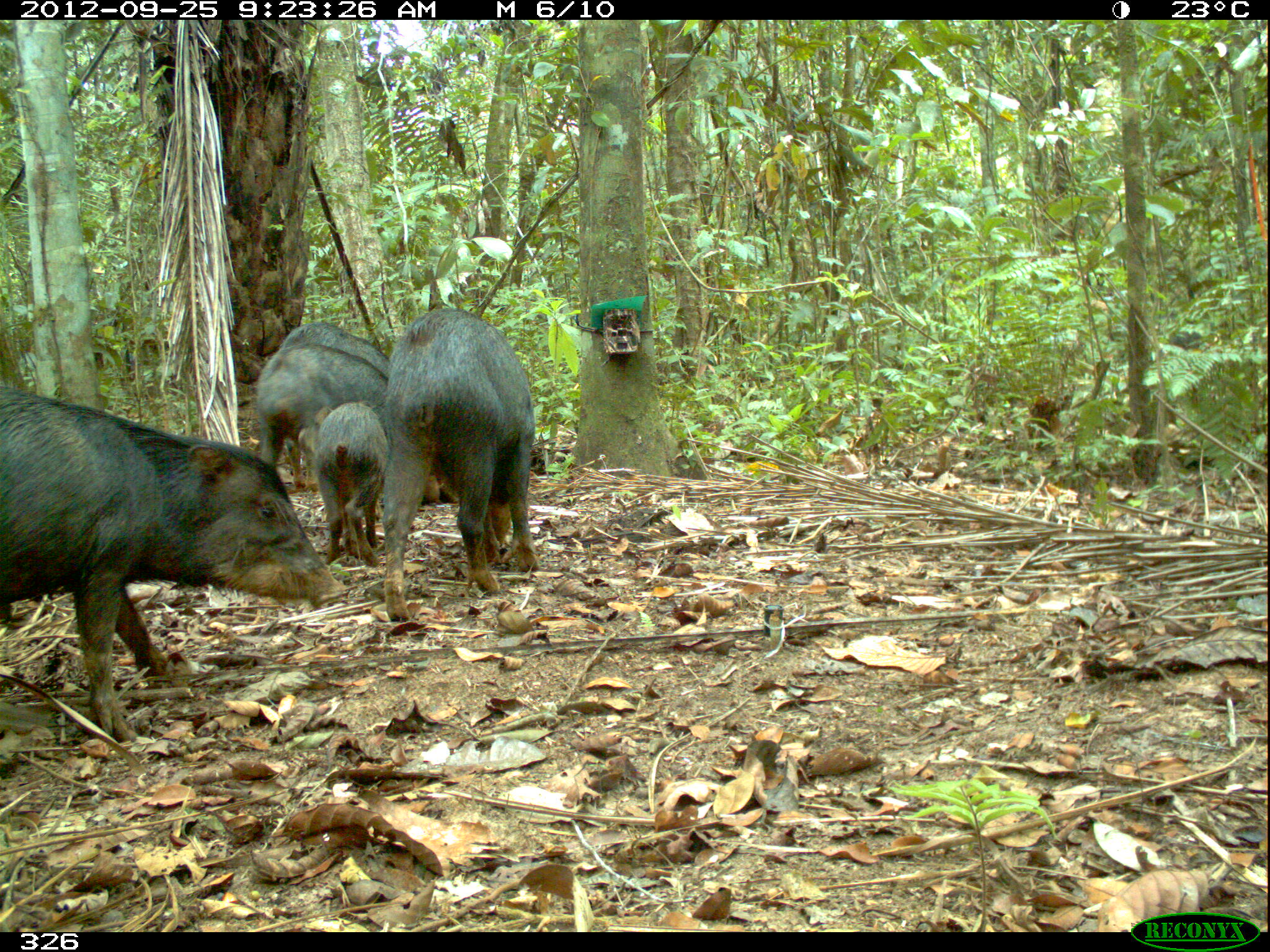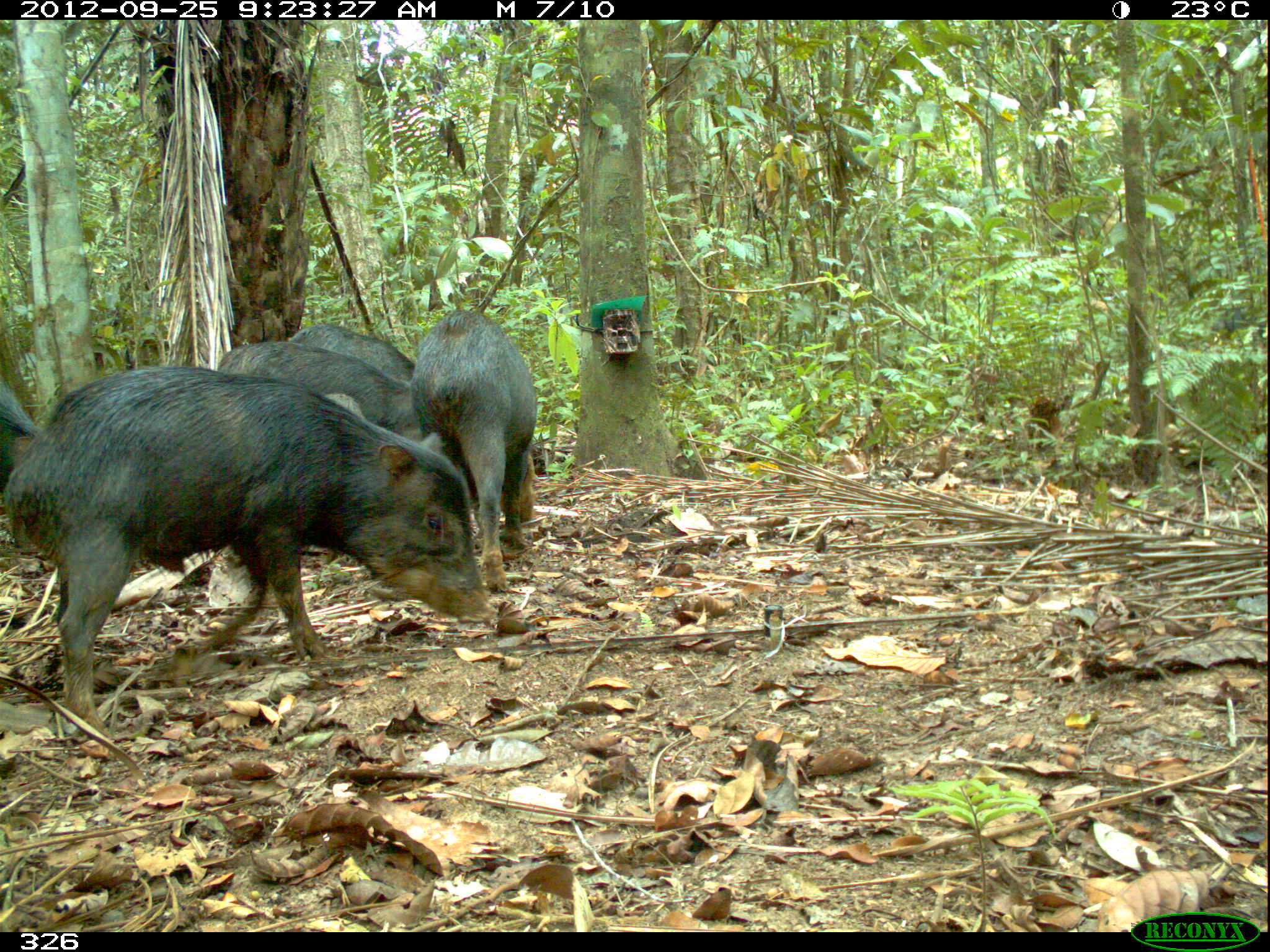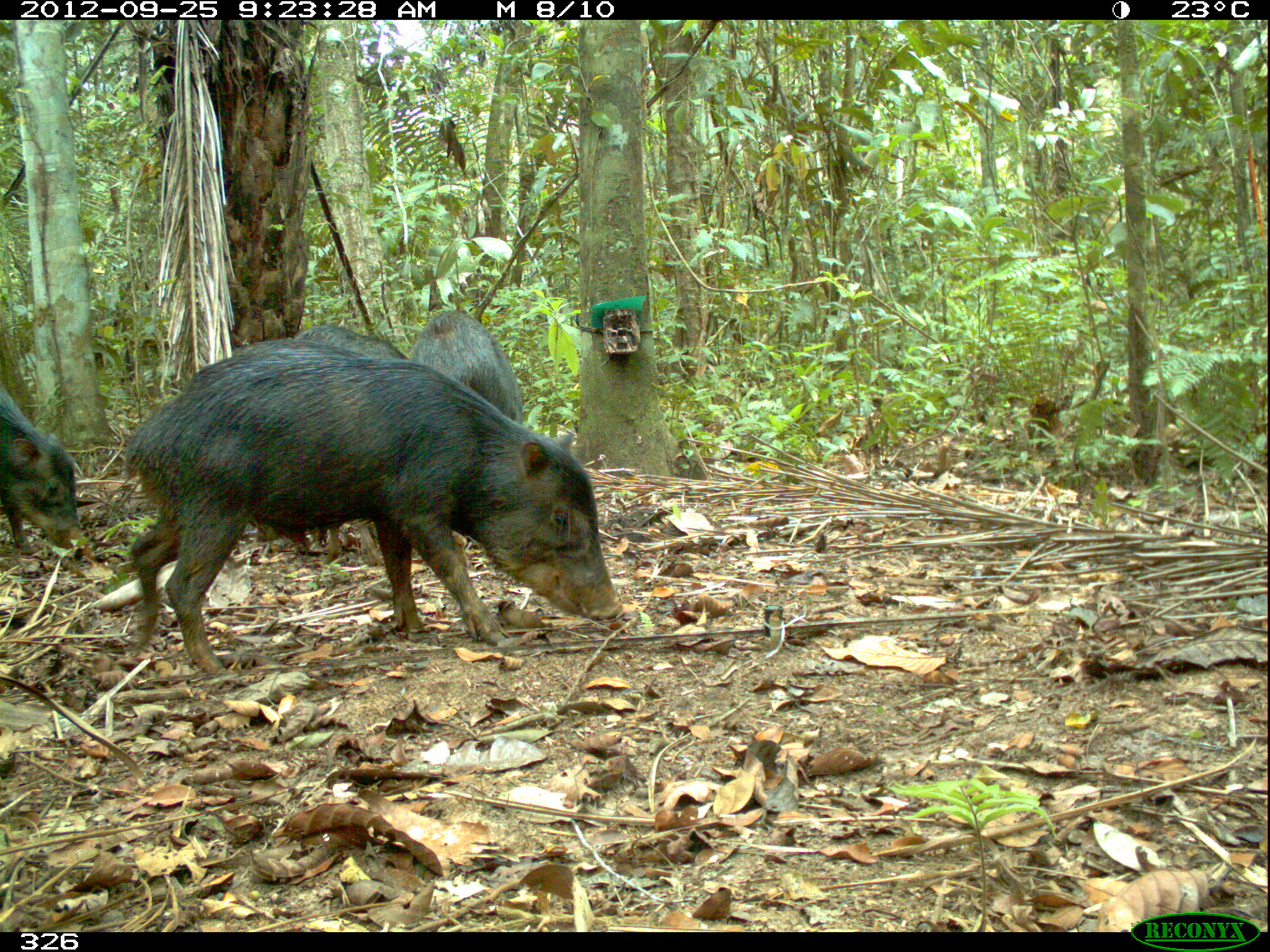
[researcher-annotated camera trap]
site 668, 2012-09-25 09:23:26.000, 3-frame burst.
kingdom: Animalia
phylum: Chordata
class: Mammalia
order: Artiodactyla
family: Tayassuidae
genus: Tayassu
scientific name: Tayassu pecari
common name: white-lipped peccary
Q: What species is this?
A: Tayassu pecari (white-lipped peccary).